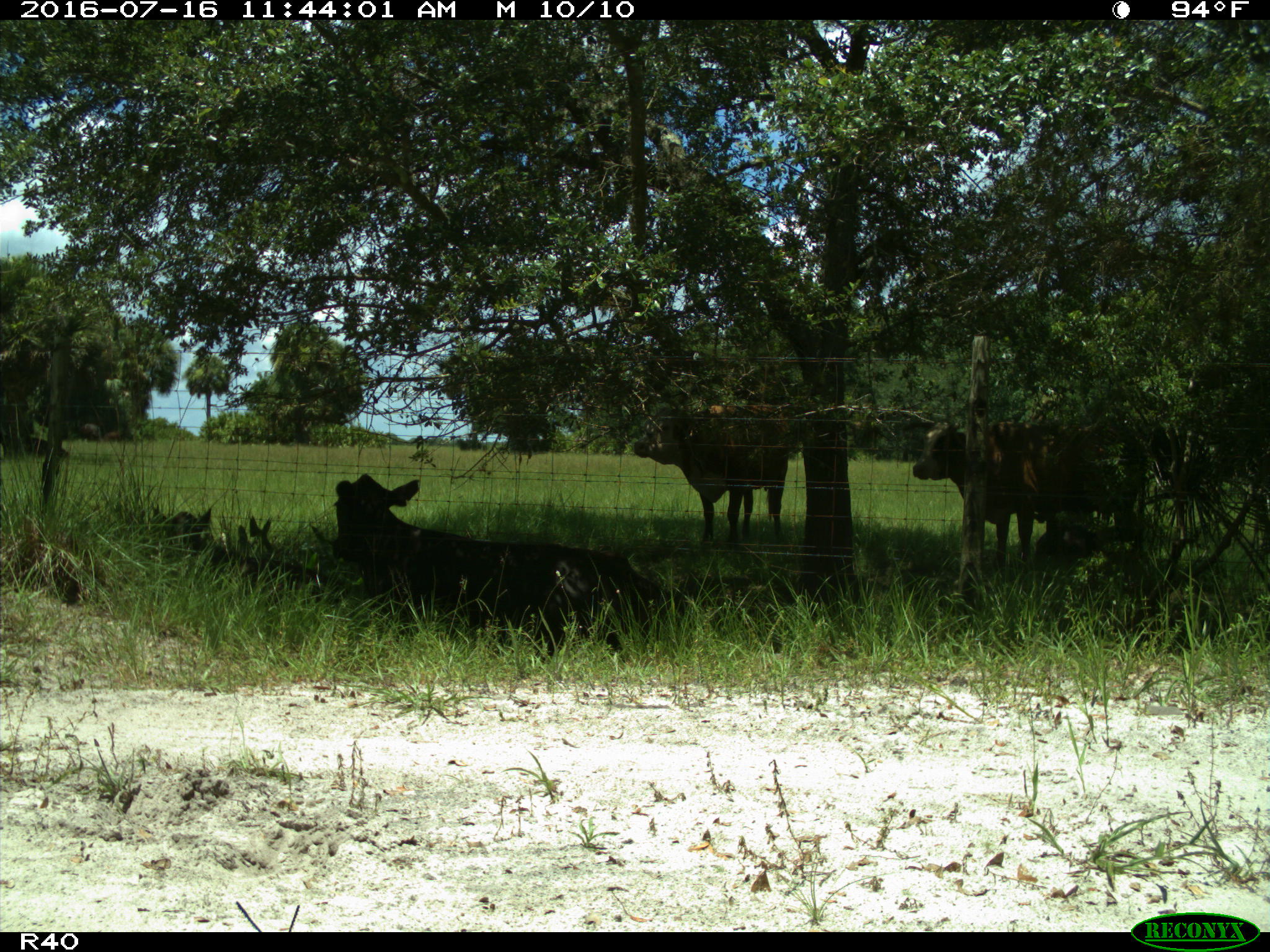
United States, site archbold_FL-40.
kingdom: Animalia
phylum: Chordata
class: Mammalia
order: Artiodactyla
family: Bovidae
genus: Bos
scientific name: Bos taurus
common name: domestic cow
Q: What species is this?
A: Bos taurus (domestic cow).